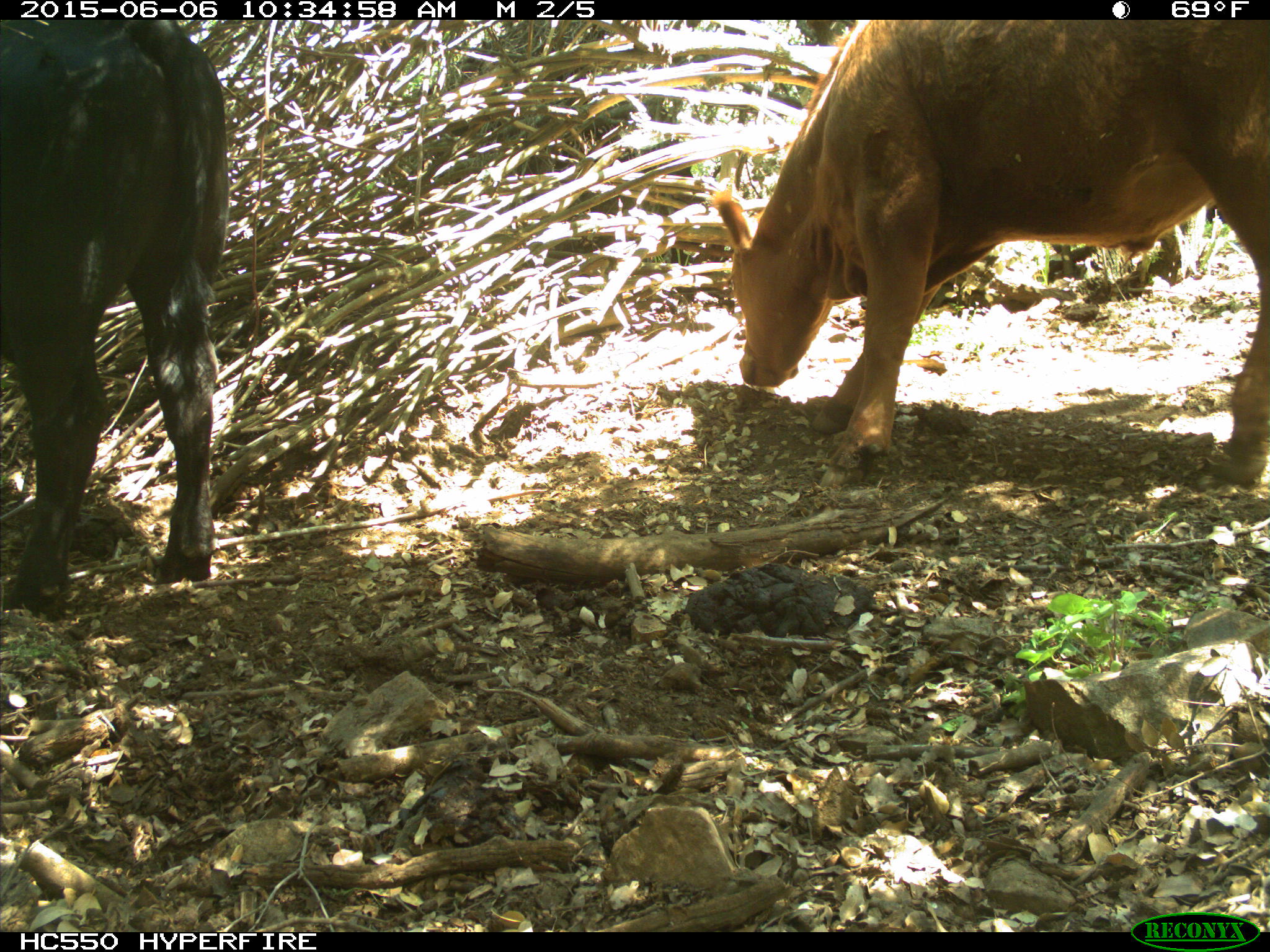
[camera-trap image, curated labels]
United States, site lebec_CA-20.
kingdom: Animalia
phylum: Chordata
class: Mammalia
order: Artiodactyla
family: Bovidae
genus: Bos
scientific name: Bos taurus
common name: domestic cow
Bos taurus (domestic cow).